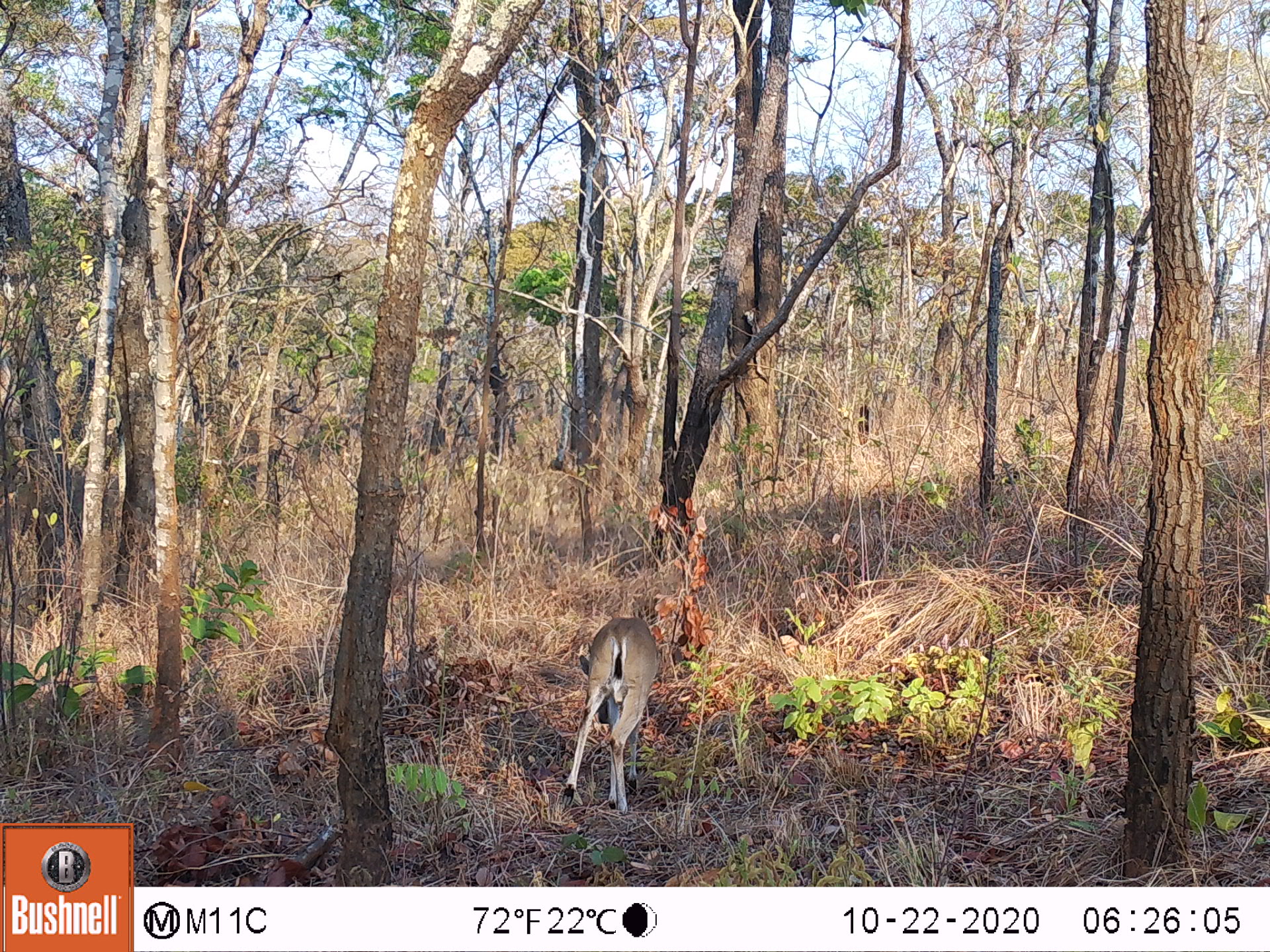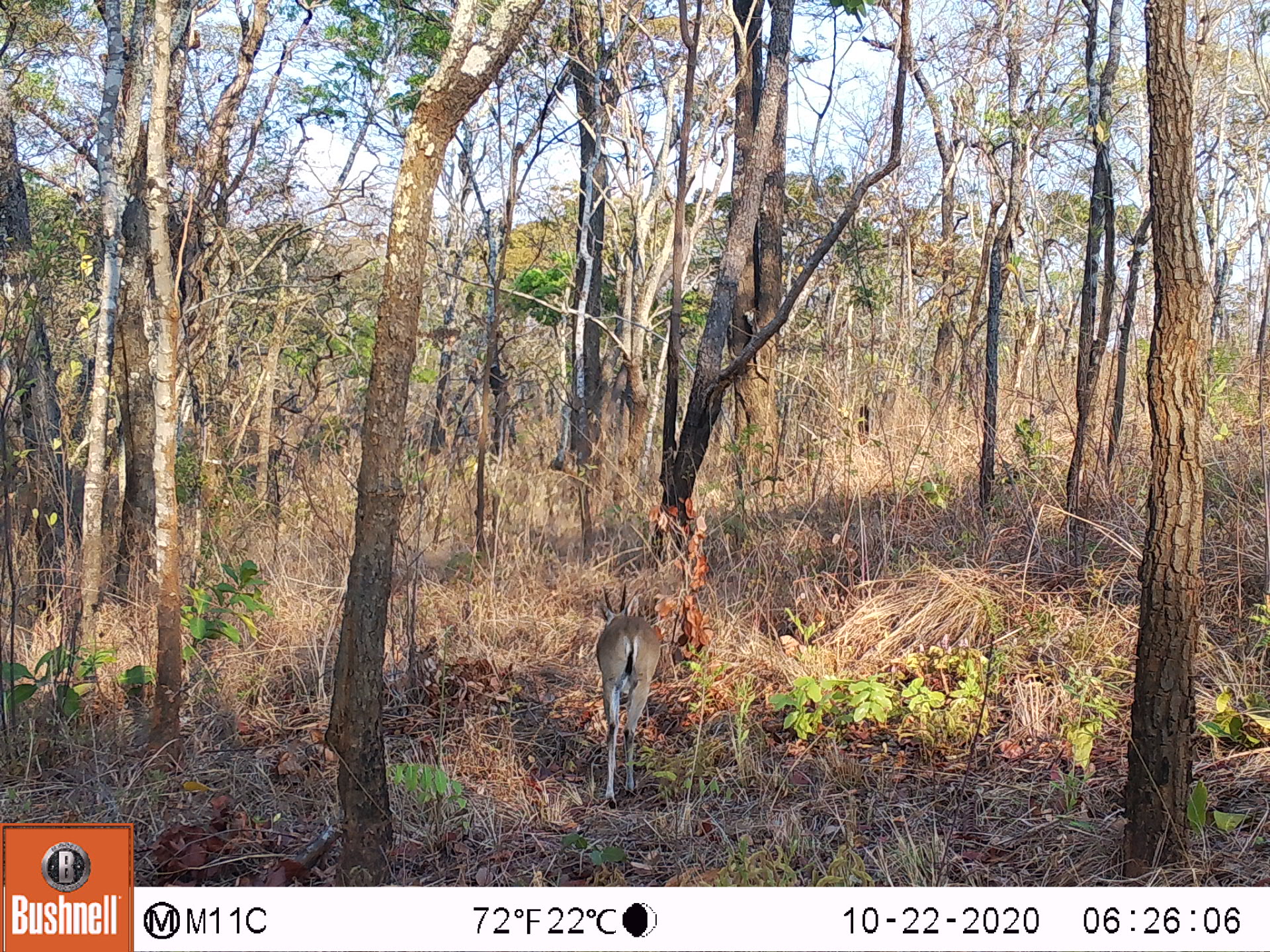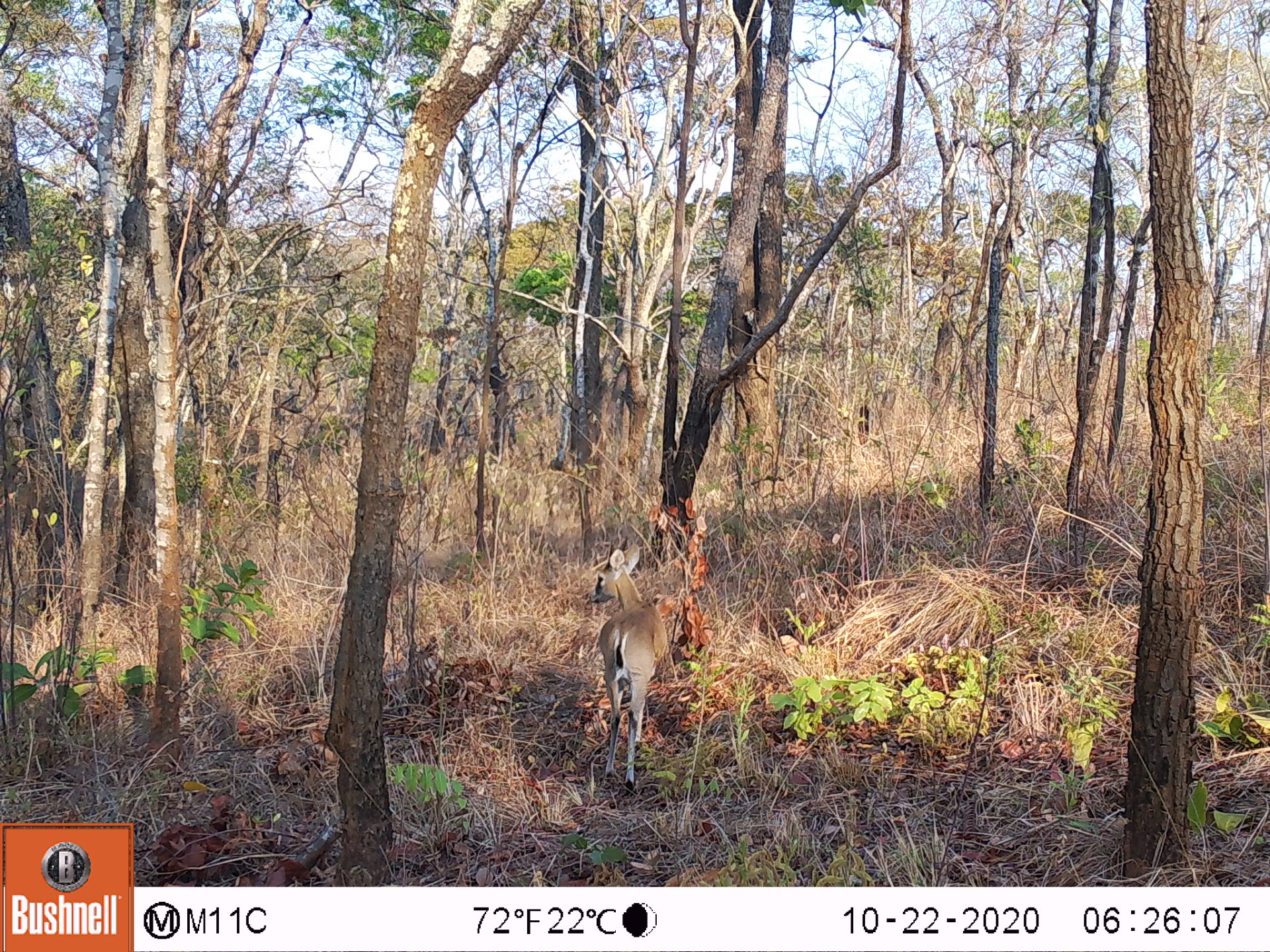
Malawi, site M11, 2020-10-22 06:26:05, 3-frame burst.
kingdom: Animalia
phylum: Chordata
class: Mammalia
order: Artiodactyla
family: Bovidae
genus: Sylvicapra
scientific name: Sylvicapra grimmia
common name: common duiker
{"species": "common duiker (Sylvicapra grimmia)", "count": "1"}